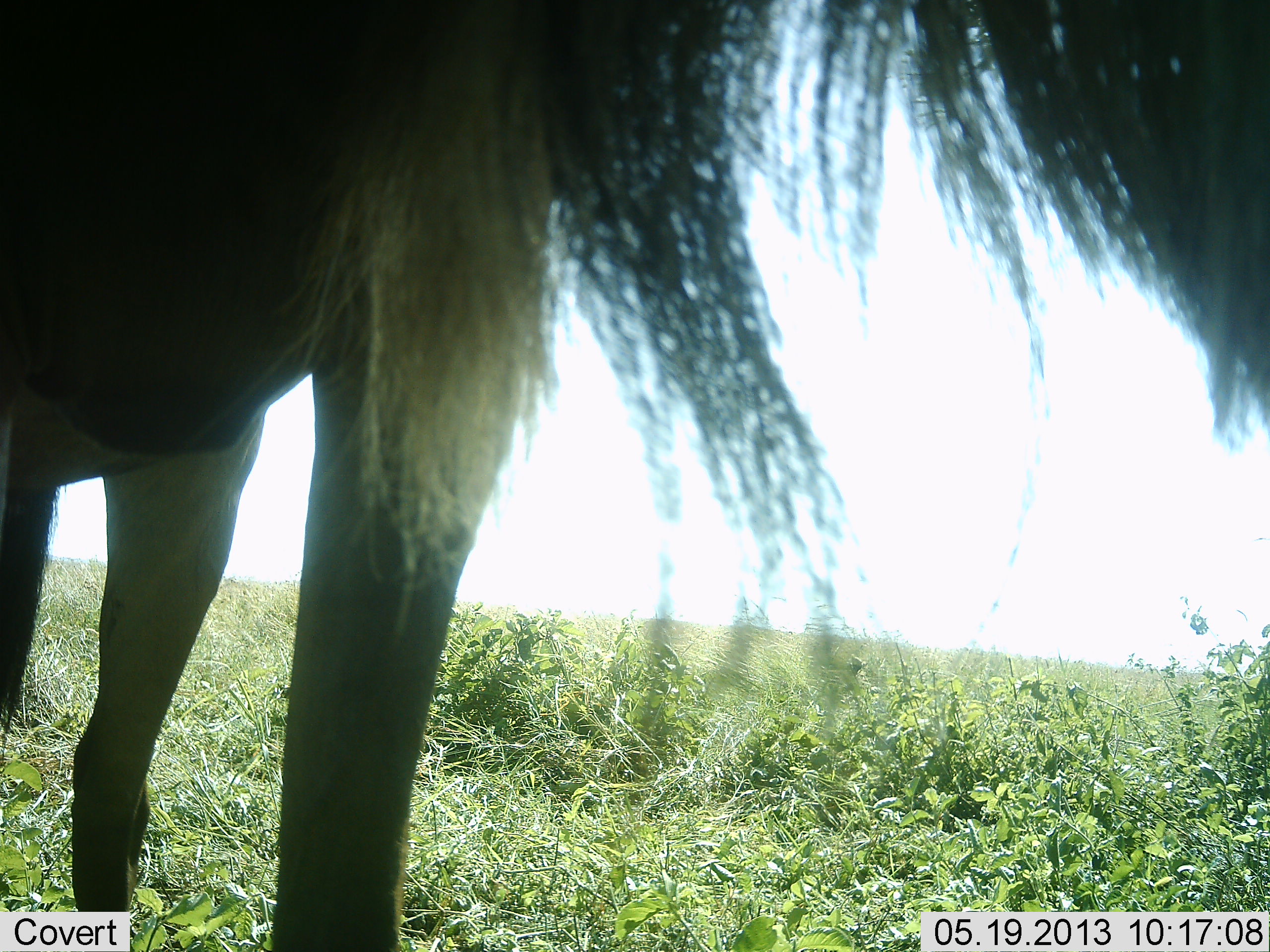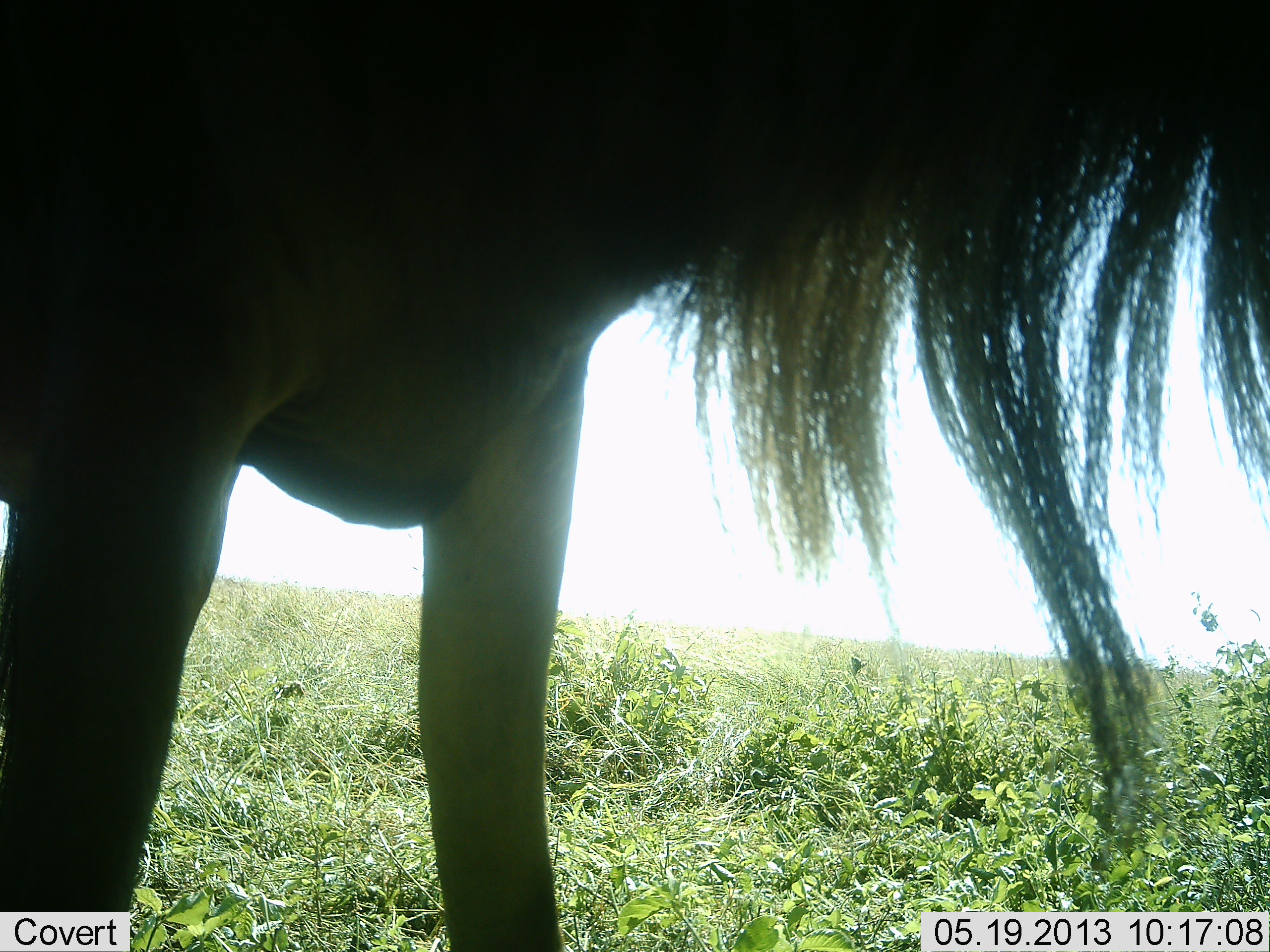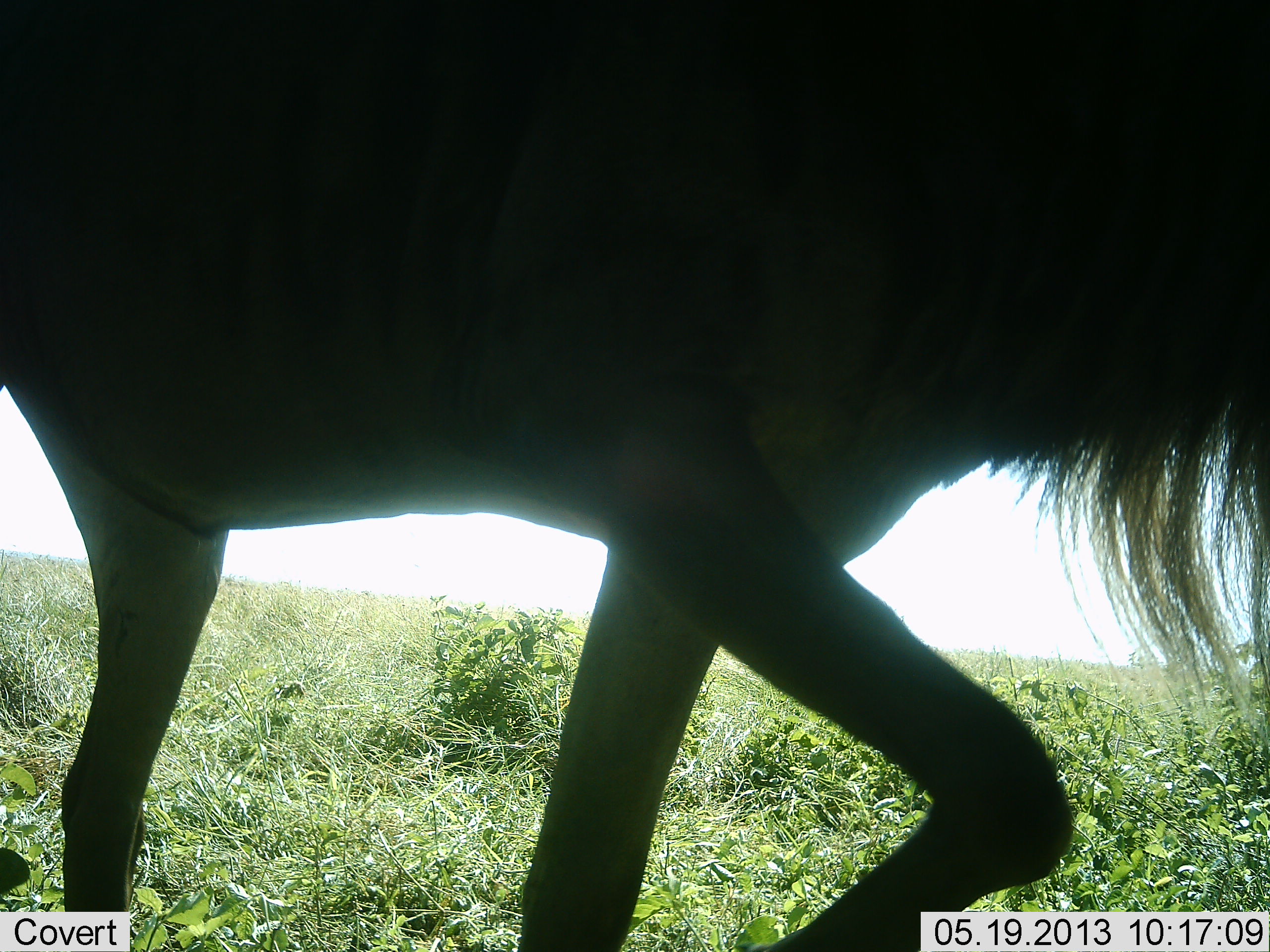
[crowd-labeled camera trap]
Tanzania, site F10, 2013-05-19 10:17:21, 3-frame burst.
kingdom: Animalia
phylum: Chordata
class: Mammalia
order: Artiodactyla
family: Bovidae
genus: Connochaetes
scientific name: Connochaetes taurinus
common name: blue wildebeest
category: wildebeest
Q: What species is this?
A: Wildebeest (blue wildebeest) (Connochaetes taurinus).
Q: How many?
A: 1.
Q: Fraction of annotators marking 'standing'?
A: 20%.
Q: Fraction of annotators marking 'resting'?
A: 0%.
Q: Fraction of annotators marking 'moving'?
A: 80%.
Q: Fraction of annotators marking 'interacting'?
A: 0%.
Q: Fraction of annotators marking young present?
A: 0%.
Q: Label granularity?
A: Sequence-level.